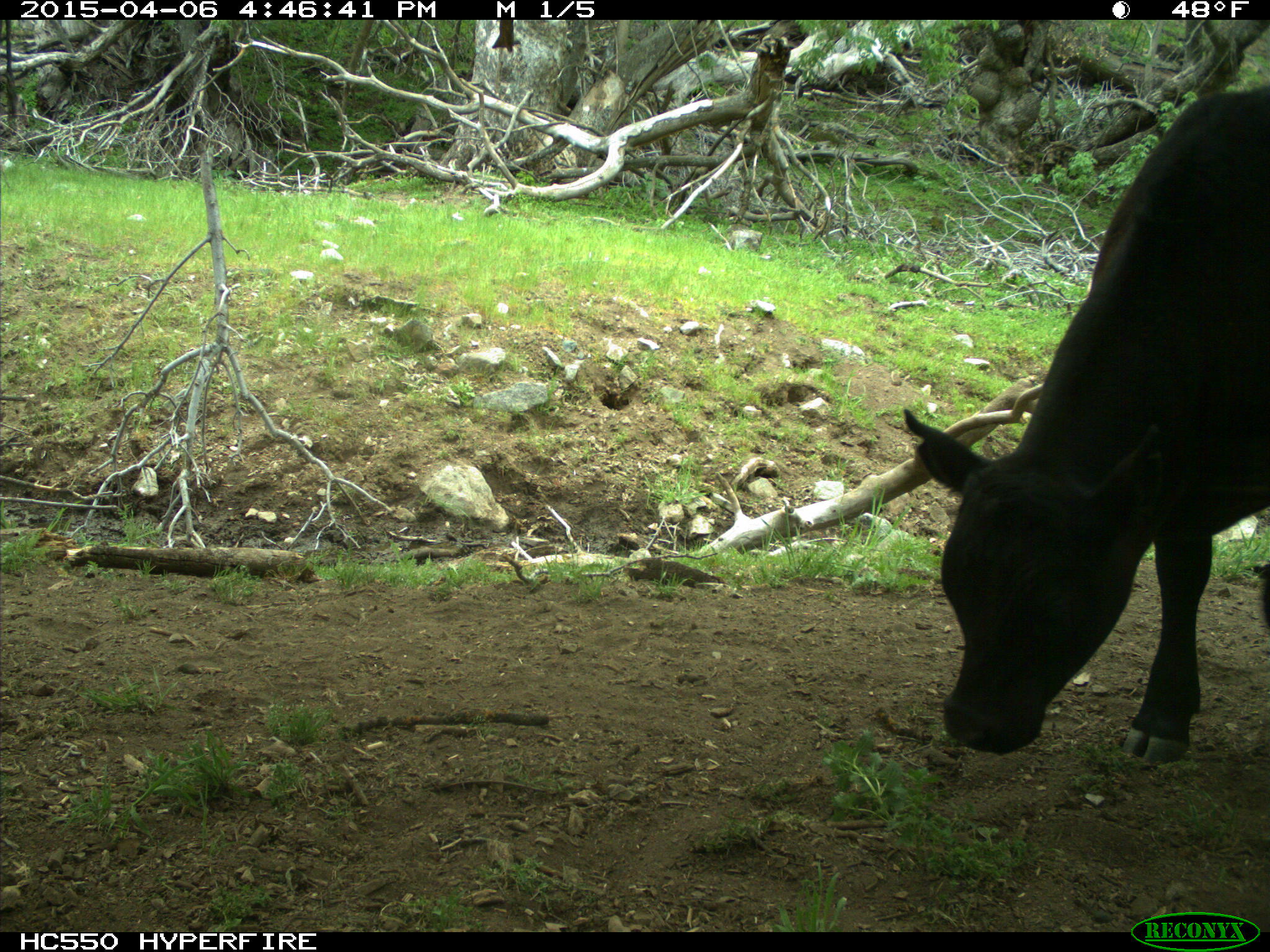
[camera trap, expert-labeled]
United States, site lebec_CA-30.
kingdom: Animalia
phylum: Chordata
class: Mammalia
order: Artiodactyla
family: Bovidae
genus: Bos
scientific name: Bos taurus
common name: domestic cow